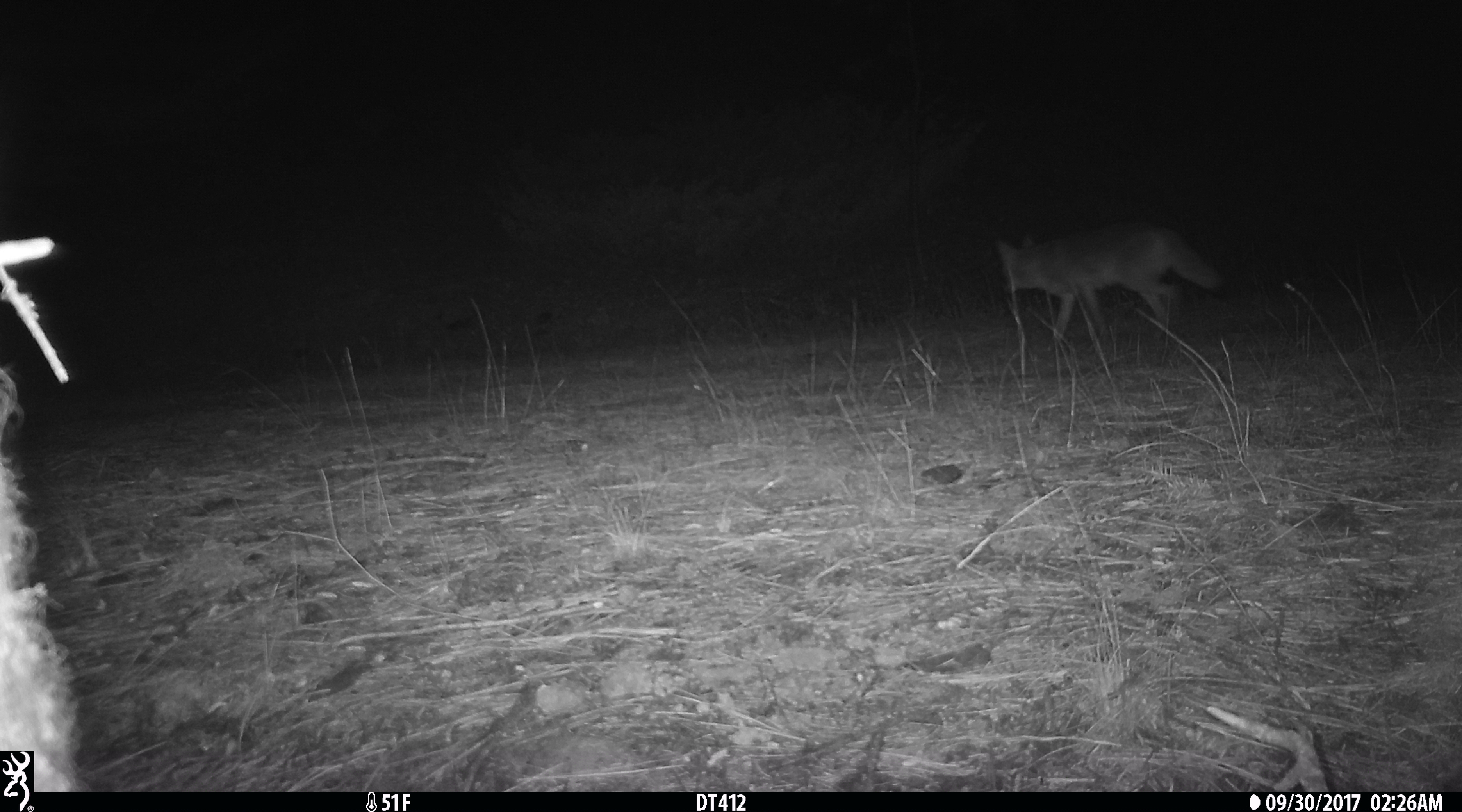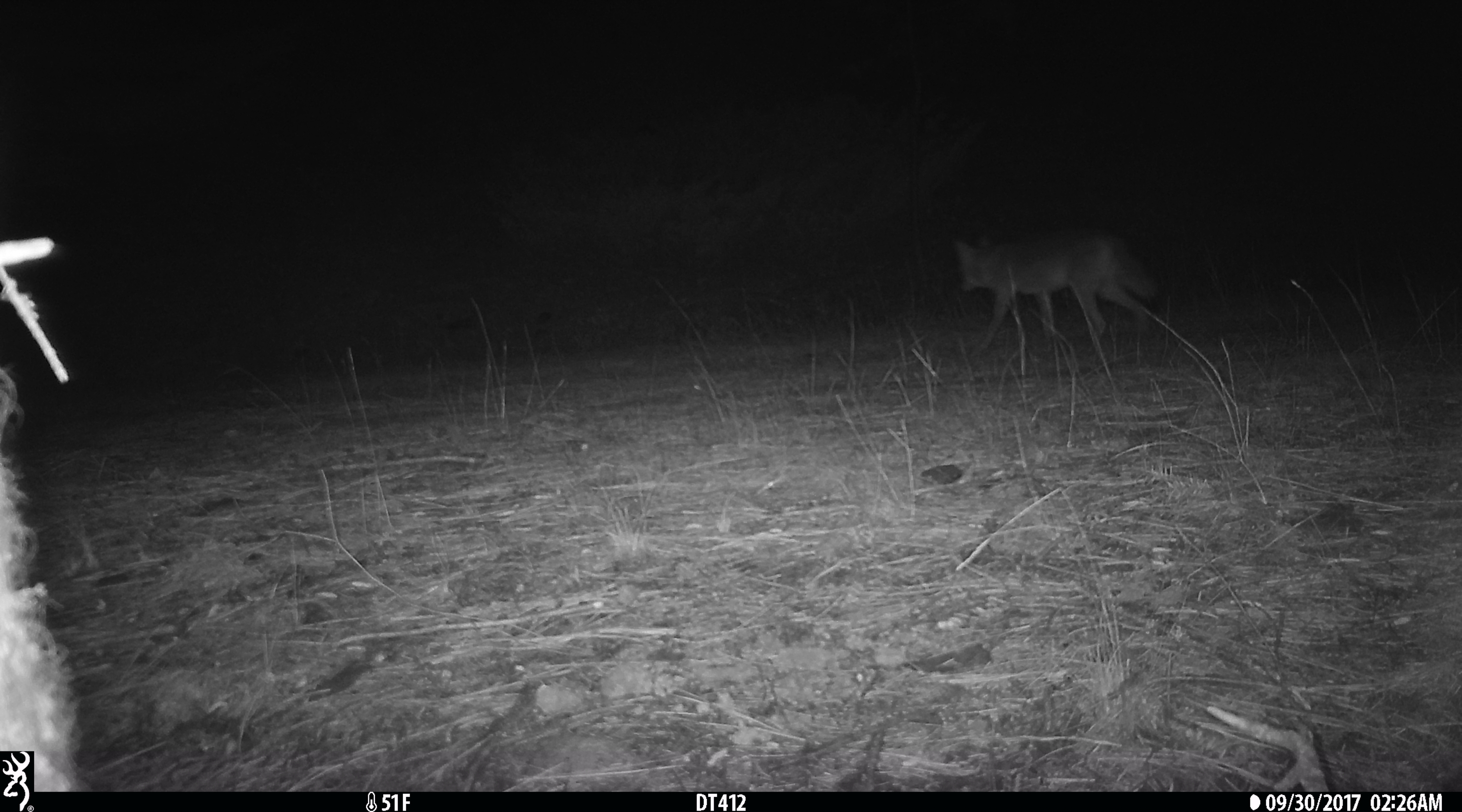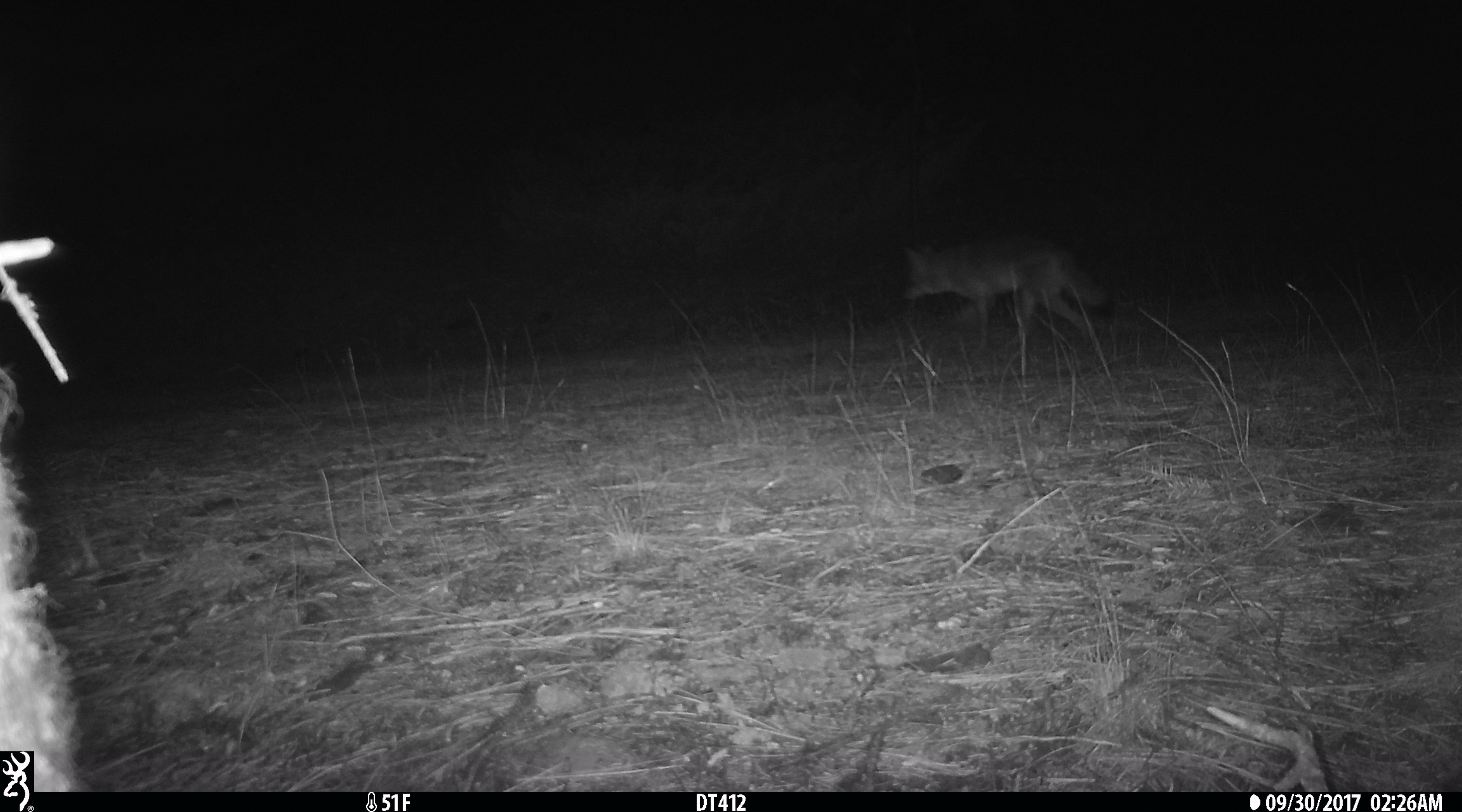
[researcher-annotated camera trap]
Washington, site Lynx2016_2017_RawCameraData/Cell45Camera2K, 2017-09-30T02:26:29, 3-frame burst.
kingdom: Animalia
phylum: Chordata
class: Mammalia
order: Carnivora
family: Canidae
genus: Canis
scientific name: Canis latrans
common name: coyote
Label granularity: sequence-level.